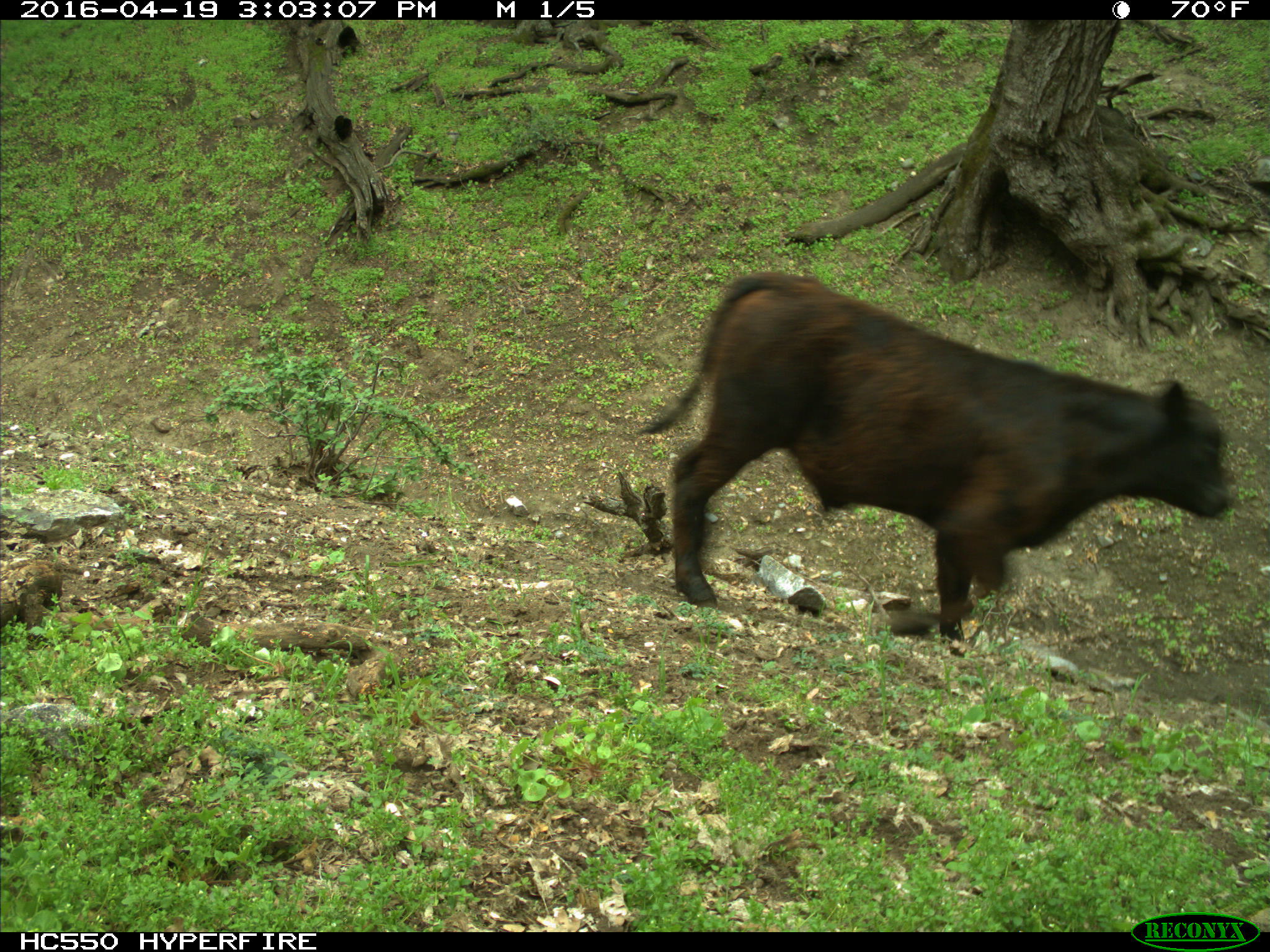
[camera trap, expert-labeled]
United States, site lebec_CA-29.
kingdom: Animalia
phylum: Chordata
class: Mammalia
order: Artiodactyla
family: Bovidae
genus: Bos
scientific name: Bos taurus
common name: domestic cow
Bos taurus (domestic cow).